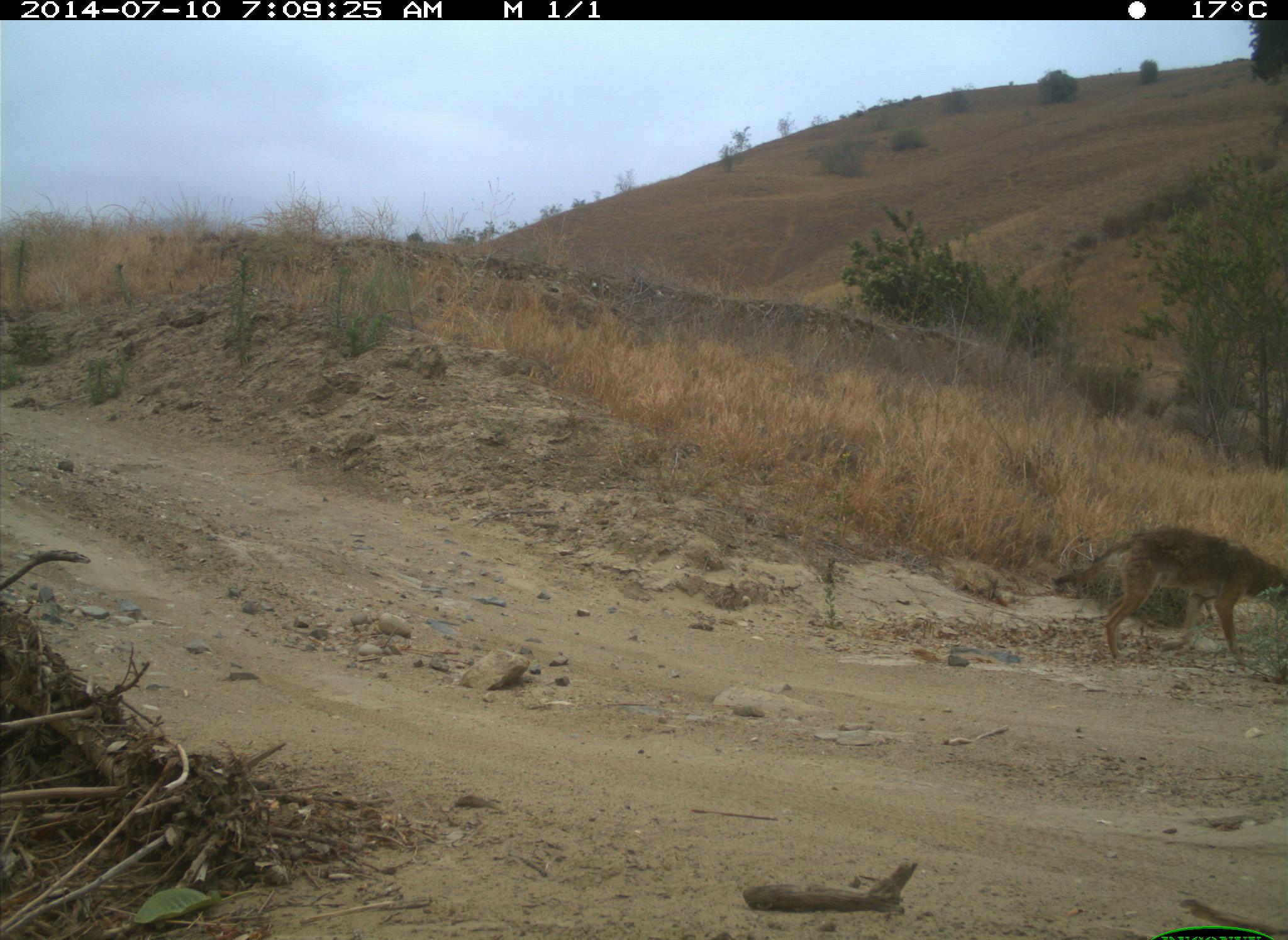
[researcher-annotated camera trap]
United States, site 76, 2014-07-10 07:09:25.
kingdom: Animalia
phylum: Chordata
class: Mammalia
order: Carnivora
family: Canidae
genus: Canis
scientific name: Canis latrans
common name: coyote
Coyote (Canis latrans).